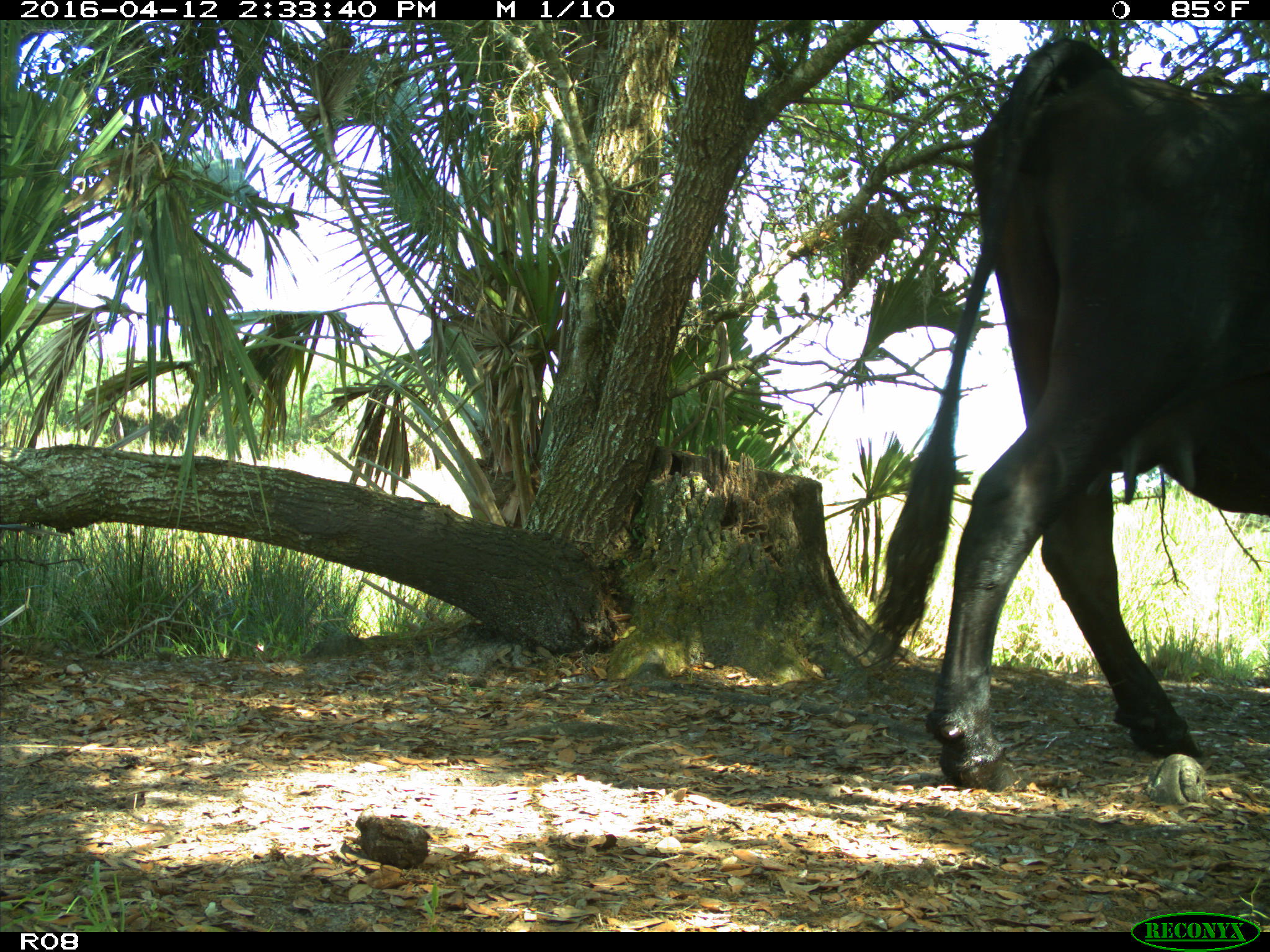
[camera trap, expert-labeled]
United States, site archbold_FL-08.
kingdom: Animalia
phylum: Chordata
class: Mammalia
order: Artiodactyla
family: Bovidae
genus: Bos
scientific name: Bos taurus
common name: domestic cow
Bos taurus (domestic cow).